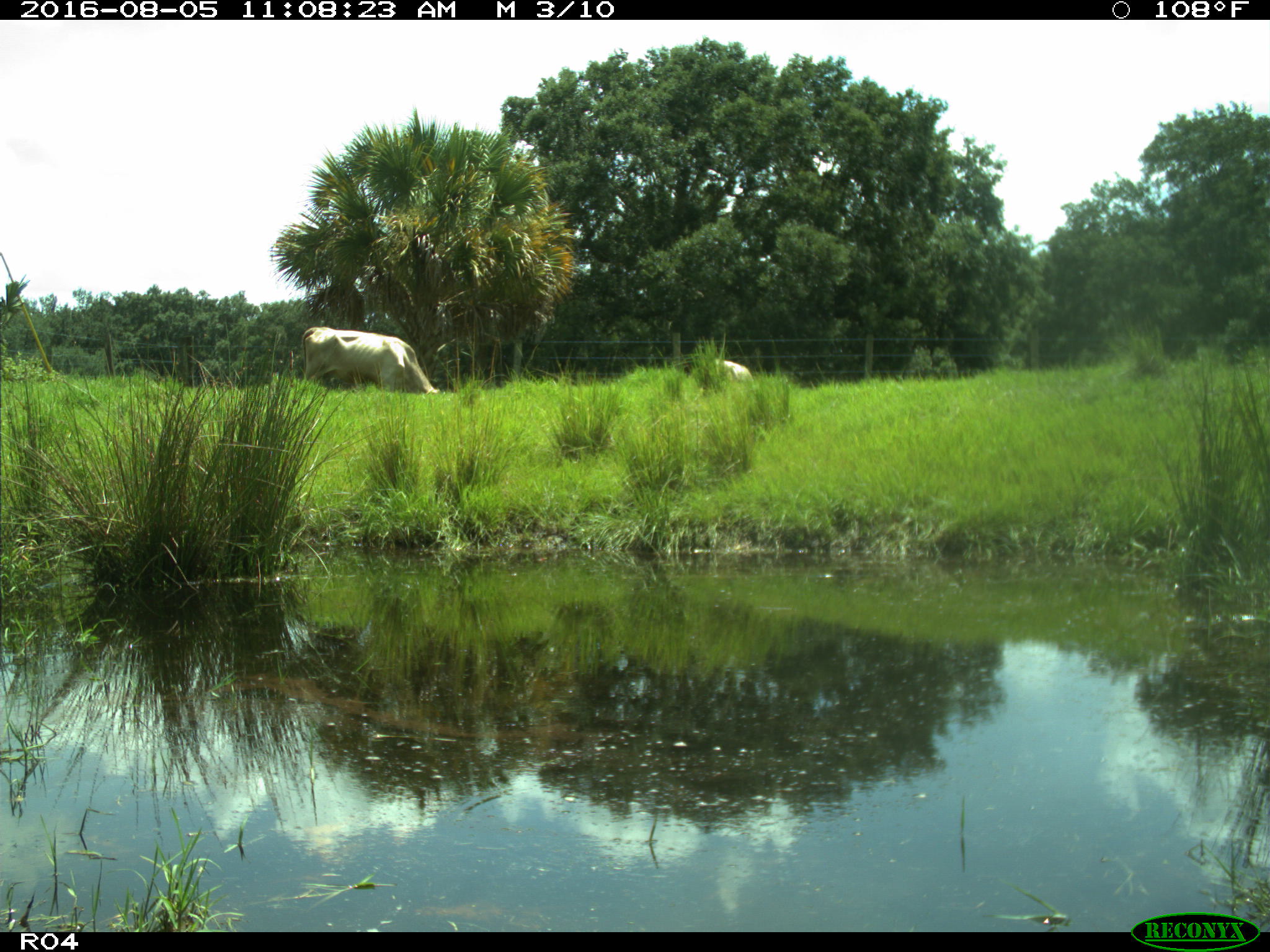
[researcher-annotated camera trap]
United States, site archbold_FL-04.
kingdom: Animalia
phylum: Chordata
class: Mammalia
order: Artiodactyla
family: Bovidae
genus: Bos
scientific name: Bos taurus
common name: domestic cow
Bos taurus (domestic cow).